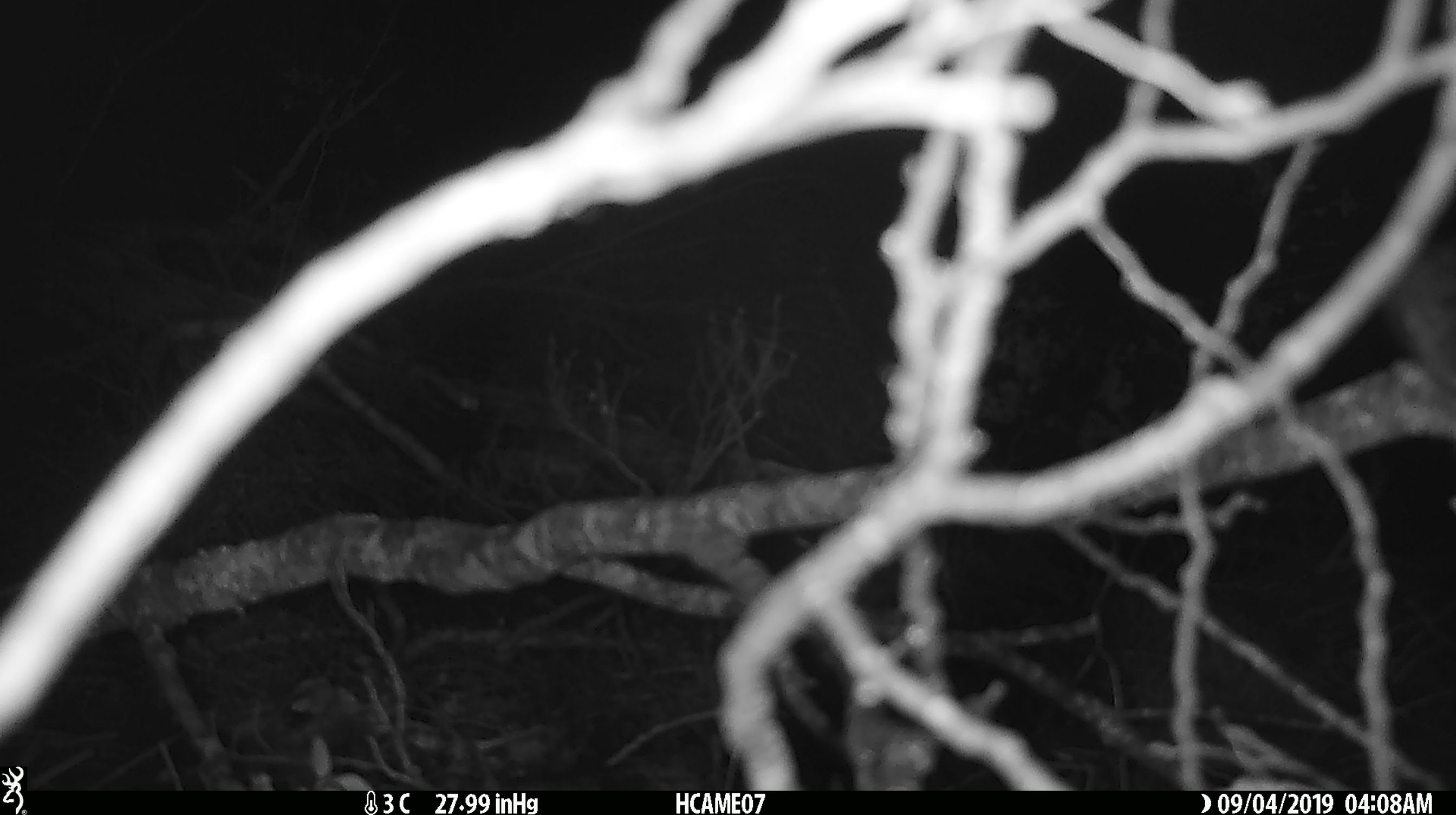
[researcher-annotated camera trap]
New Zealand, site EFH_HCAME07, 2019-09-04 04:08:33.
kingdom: Animalia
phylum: Chordata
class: Mammalia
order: Rodentia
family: Muridae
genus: Mus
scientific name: Mus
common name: mouse